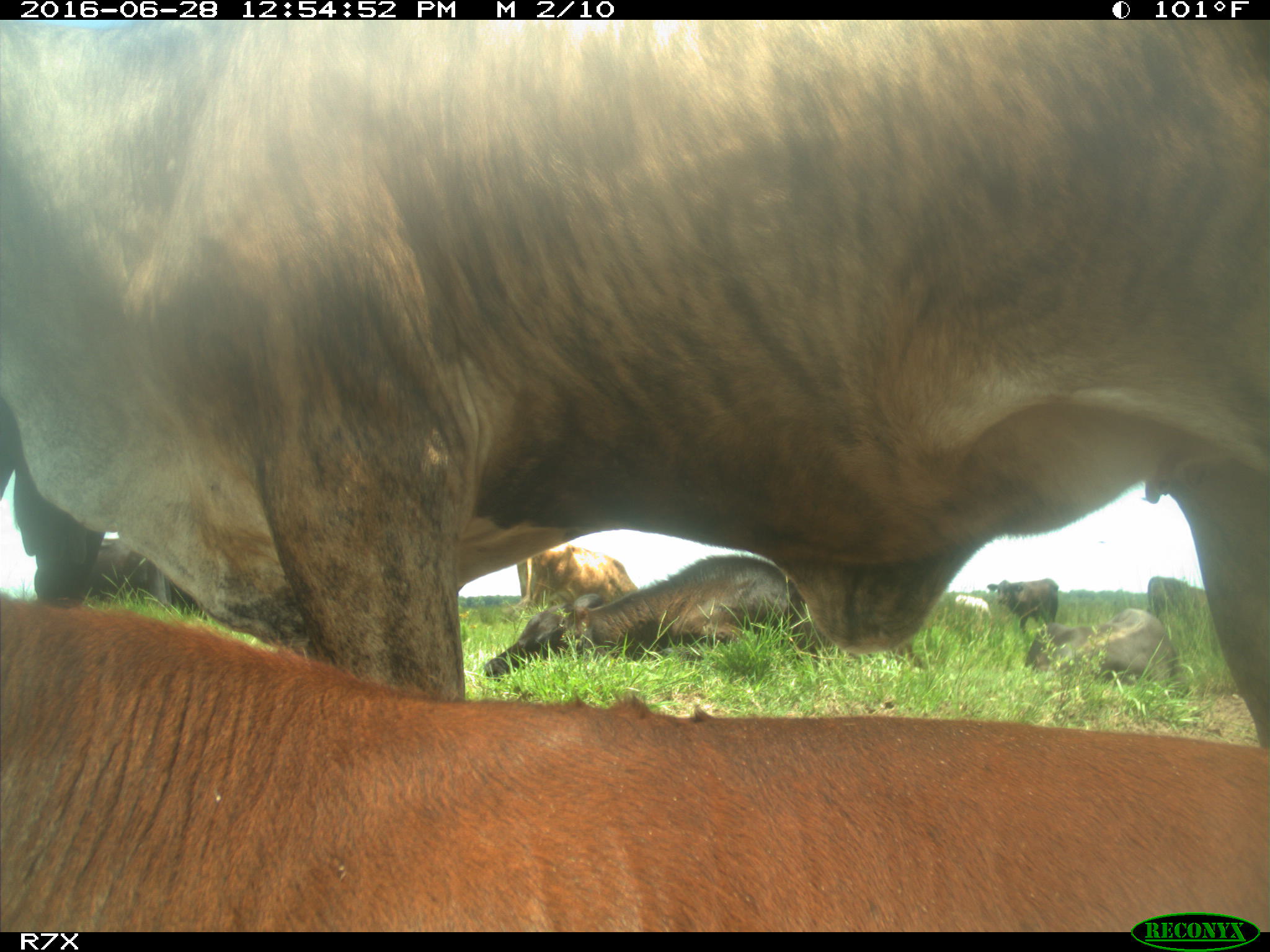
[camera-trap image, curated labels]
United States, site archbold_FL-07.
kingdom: Animalia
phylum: Chordata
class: Mammalia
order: Artiodactyla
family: Bovidae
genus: Bos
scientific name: Bos taurus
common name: domestic cow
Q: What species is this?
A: Bos taurus (domestic cow).